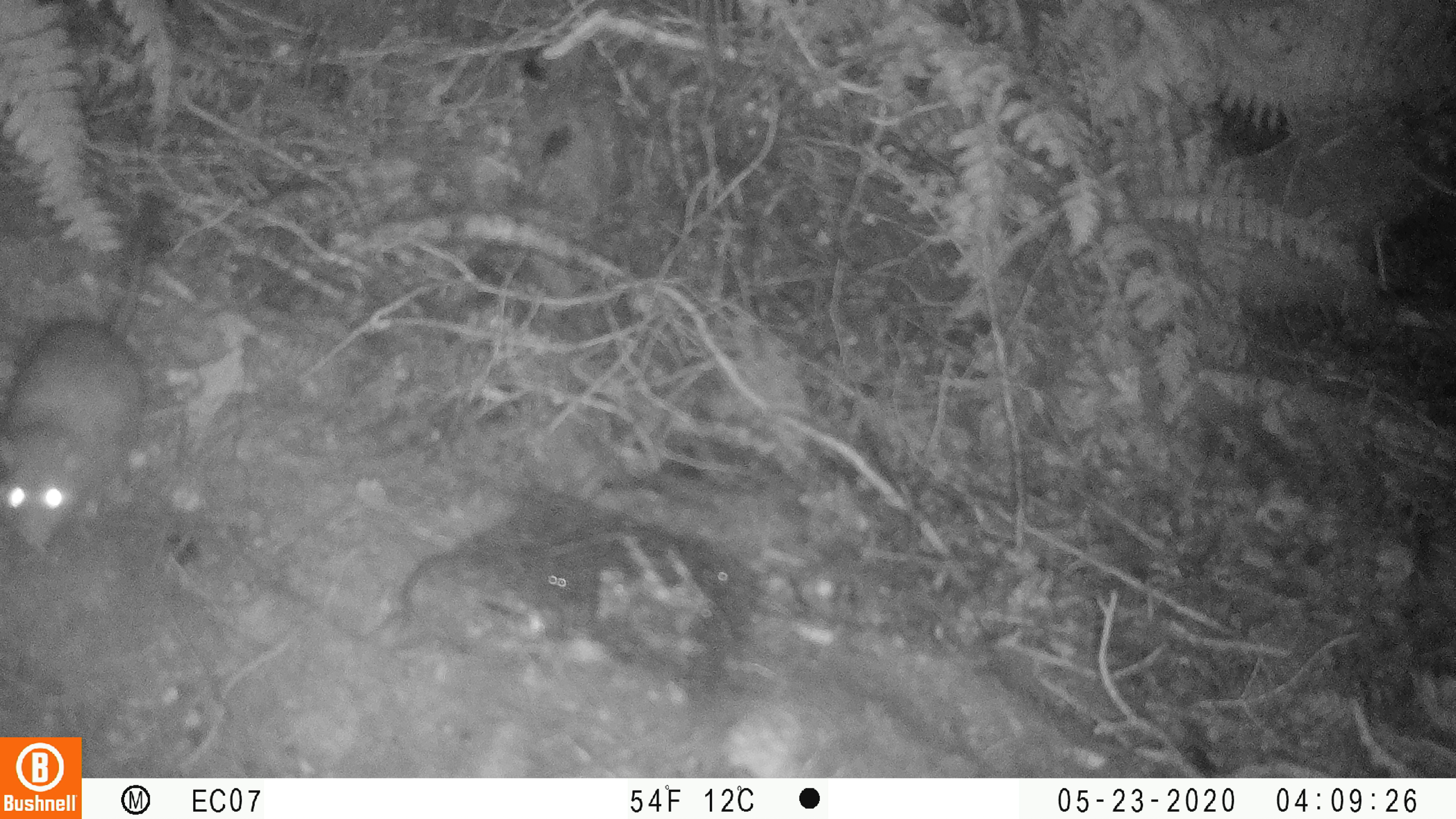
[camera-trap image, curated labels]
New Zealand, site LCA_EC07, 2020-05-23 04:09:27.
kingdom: Animalia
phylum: Chordata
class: Mammalia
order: Rodentia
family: Muridae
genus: Rattus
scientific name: Rattus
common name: rat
Rat (Rattus).